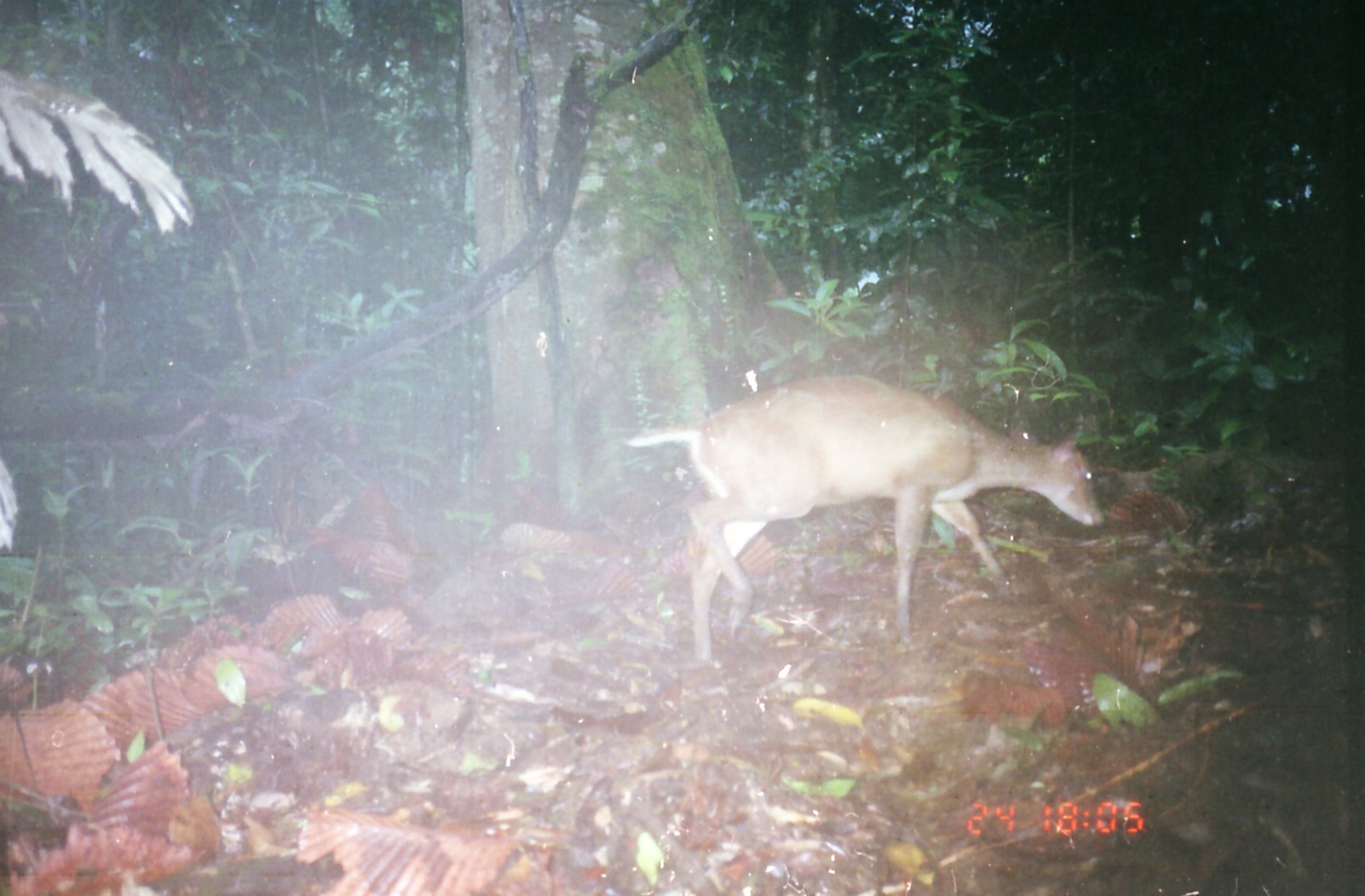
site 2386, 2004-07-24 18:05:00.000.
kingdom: Animalia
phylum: Chordata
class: Mammalia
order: Artiodactyla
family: Cervidae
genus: Muntiacus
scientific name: Muntiacus muntjak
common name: southern red muntjac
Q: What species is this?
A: Muntiacus muntjak (southern red muntjac).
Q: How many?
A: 1.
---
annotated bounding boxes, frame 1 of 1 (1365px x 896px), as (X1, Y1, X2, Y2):
muntiacus muntjak: (622, 373, 1108, 667)